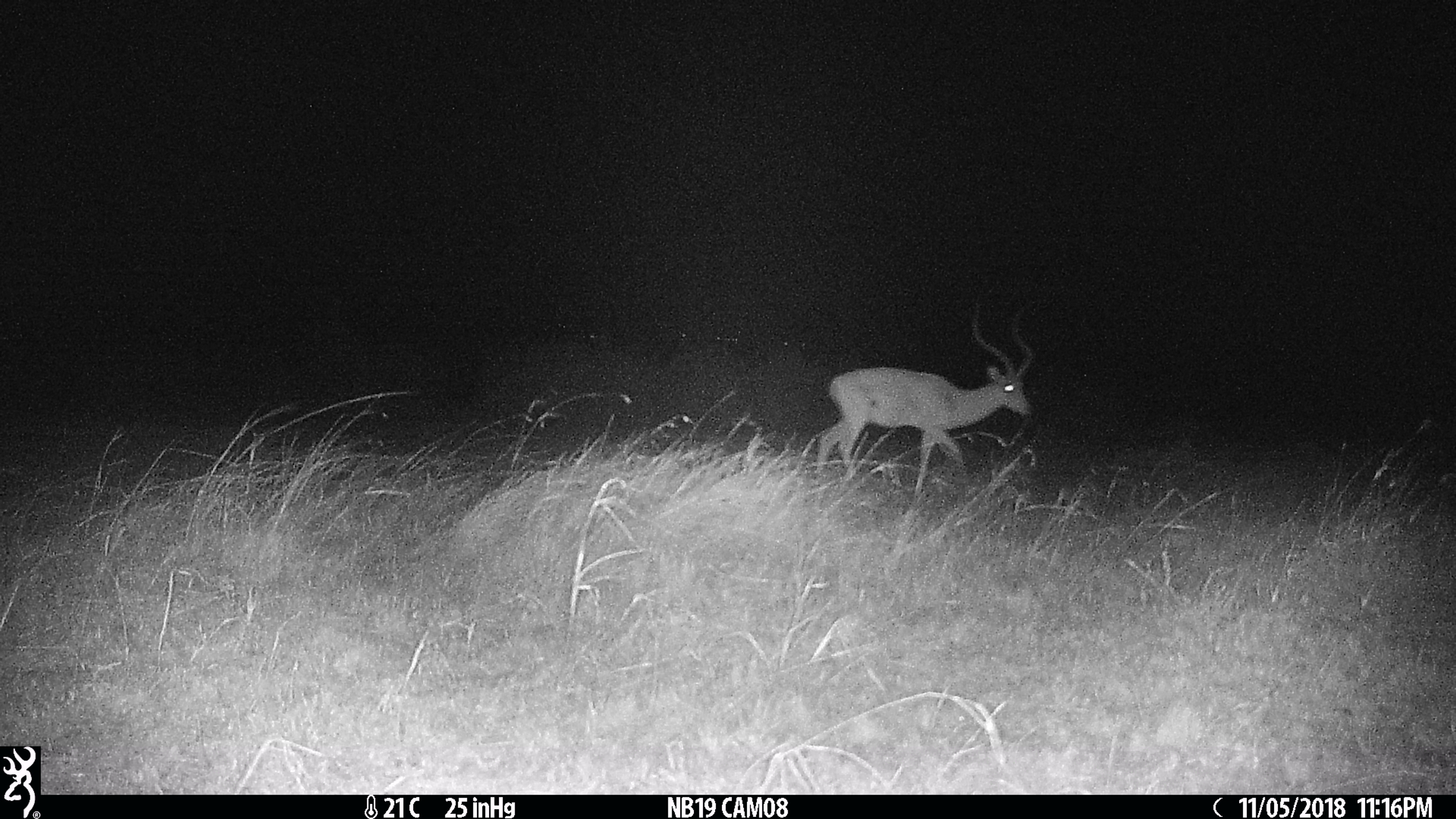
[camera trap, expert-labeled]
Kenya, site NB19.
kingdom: Animalia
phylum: Chordata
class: Mammalia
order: Artiodactyla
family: Bovidae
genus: Aepyceros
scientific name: Aepyceros melampus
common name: impala